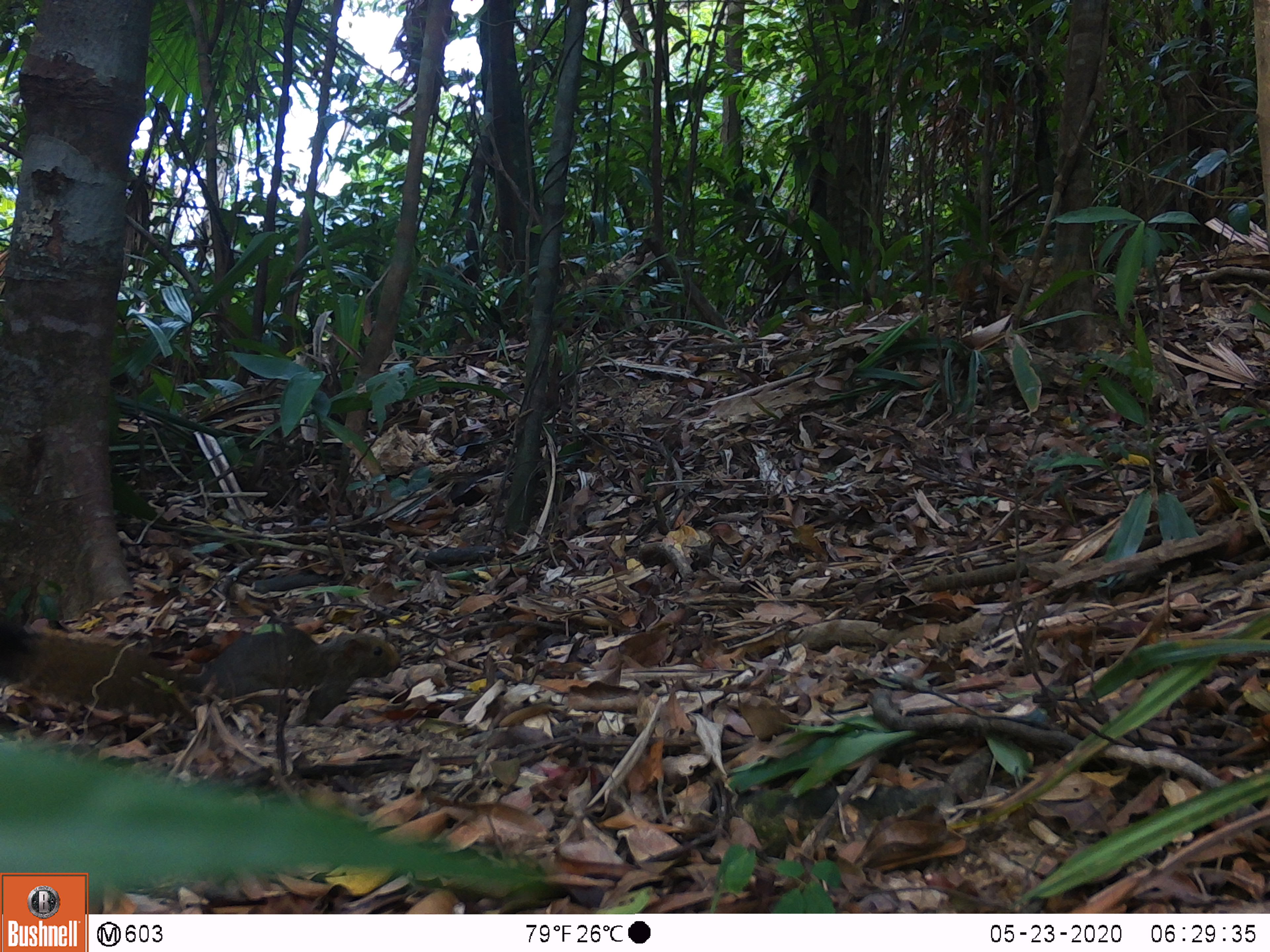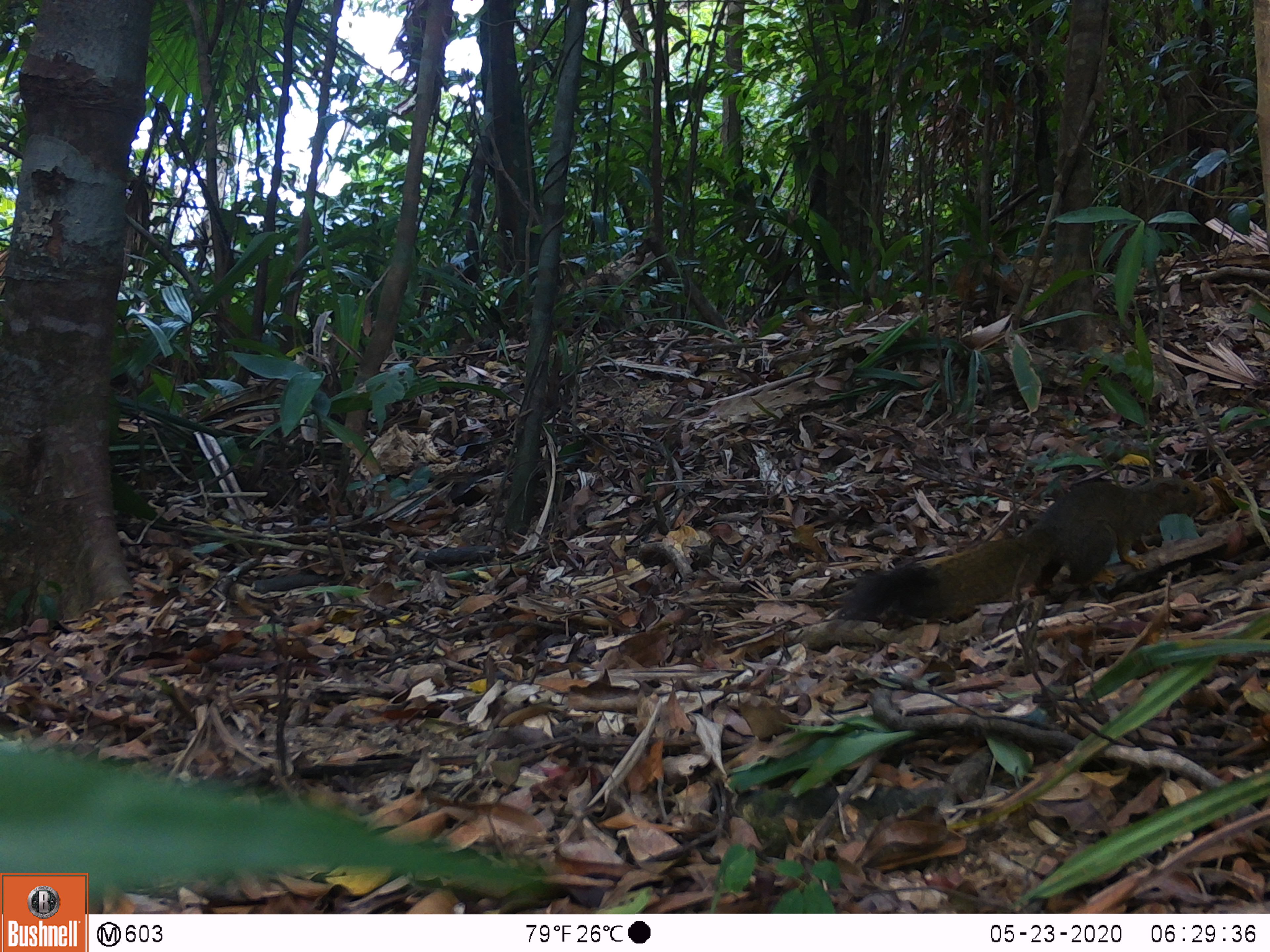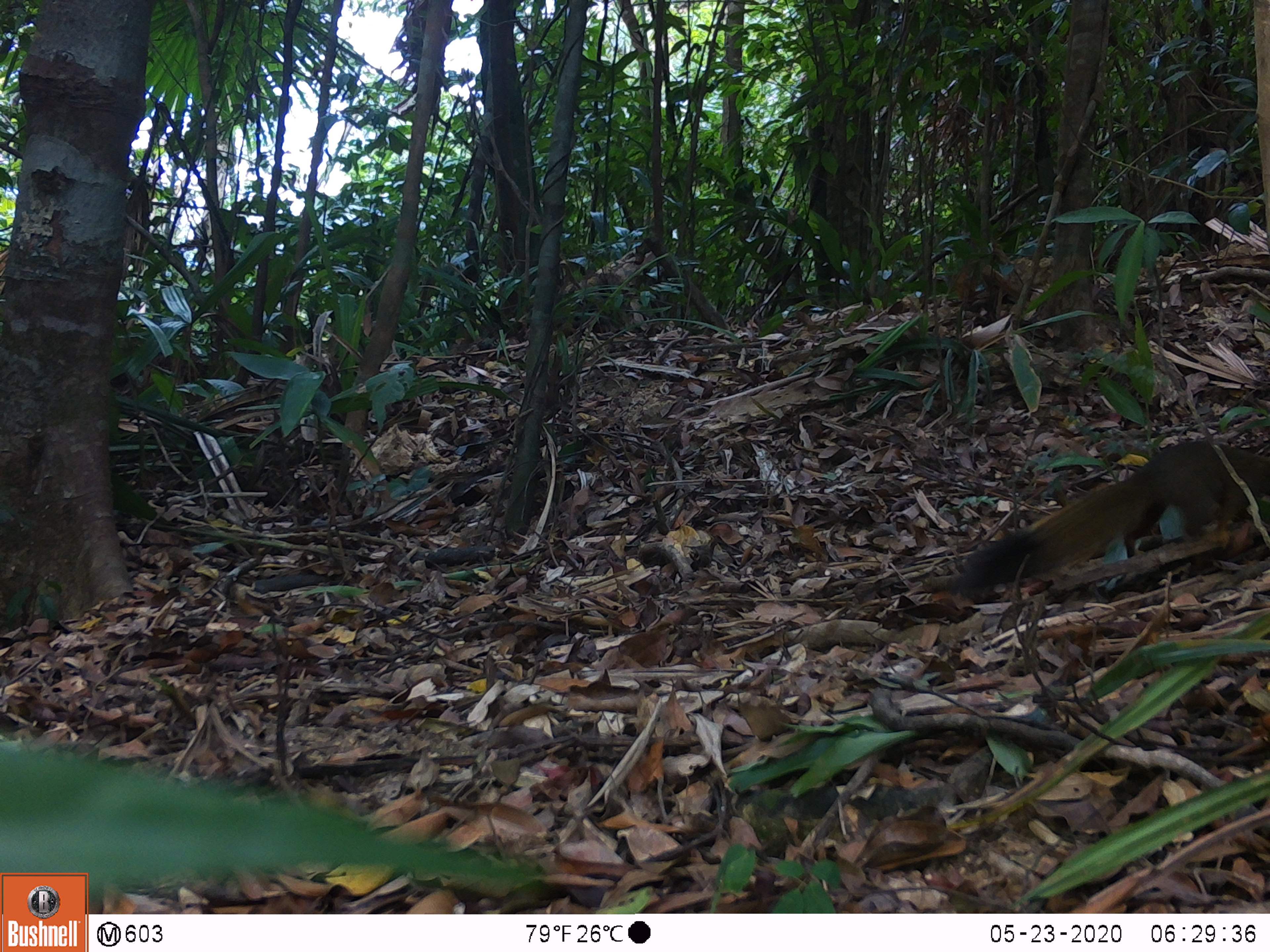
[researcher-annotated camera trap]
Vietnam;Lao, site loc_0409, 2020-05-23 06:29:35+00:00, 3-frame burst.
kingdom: Animalia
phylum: Chordata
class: Mammalia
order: Rodentia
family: Sciuridae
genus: Callosciurus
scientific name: Callosciurus erythraeus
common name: pallas's squirrel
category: pallass squirrel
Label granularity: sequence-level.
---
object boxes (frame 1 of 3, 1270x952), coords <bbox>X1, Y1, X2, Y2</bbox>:
pallass squirrel: <bbox>0, 614, 401, 727</bbox>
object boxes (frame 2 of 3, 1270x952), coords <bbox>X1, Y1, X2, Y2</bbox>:
pallass squirrel: <bbox>838, 476, 1214, 620</bbox>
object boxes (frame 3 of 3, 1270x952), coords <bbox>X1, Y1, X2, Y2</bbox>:
pallass squirrel: <bbox>947, 439, 1270, 598</bbox>